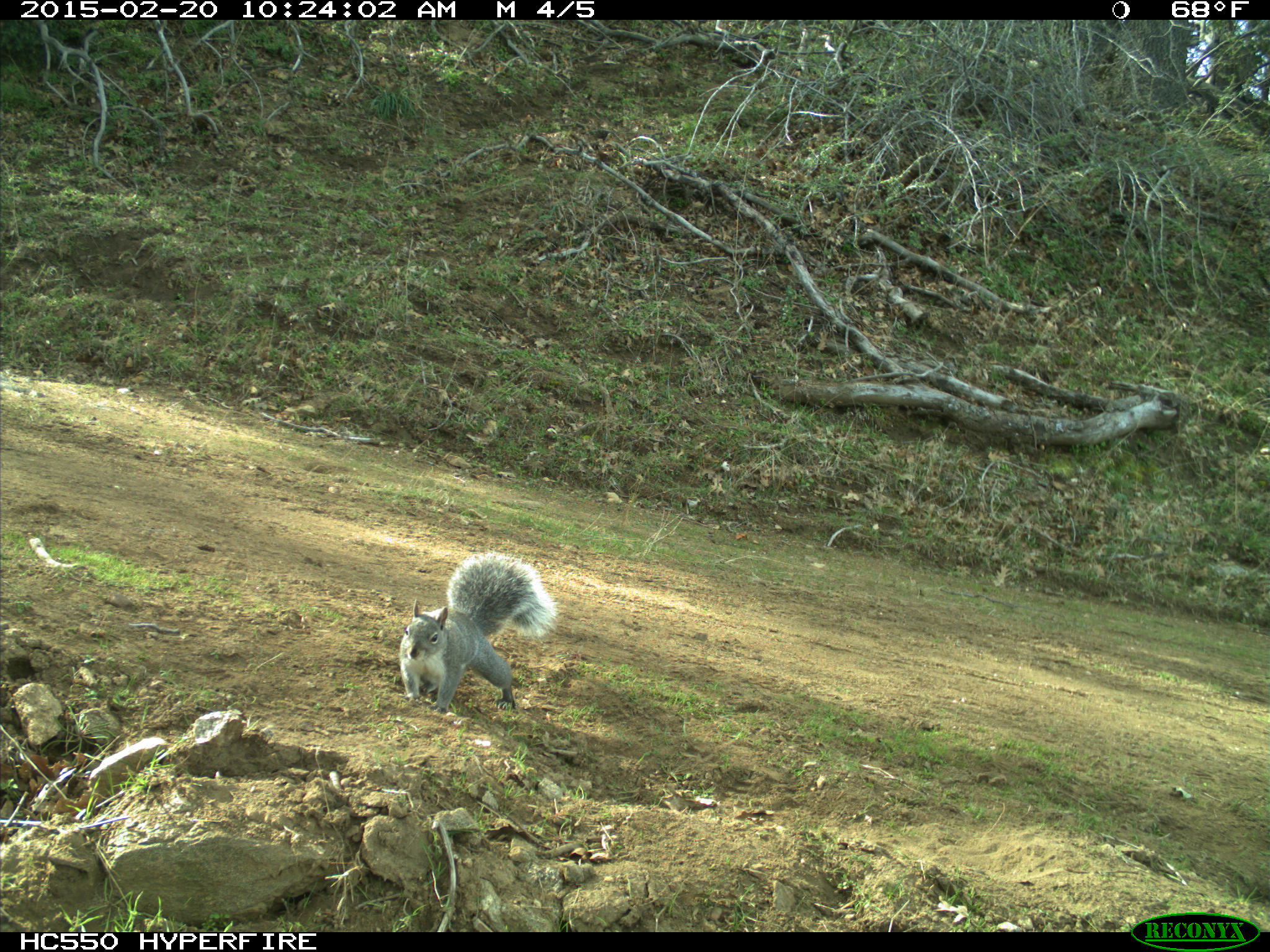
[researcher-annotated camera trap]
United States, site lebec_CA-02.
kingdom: Animalia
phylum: Chordata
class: Mammalia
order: Rodentia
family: Sciuridae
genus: Sciurus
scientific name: Sciurus carolinensis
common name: eastern gray squirrel